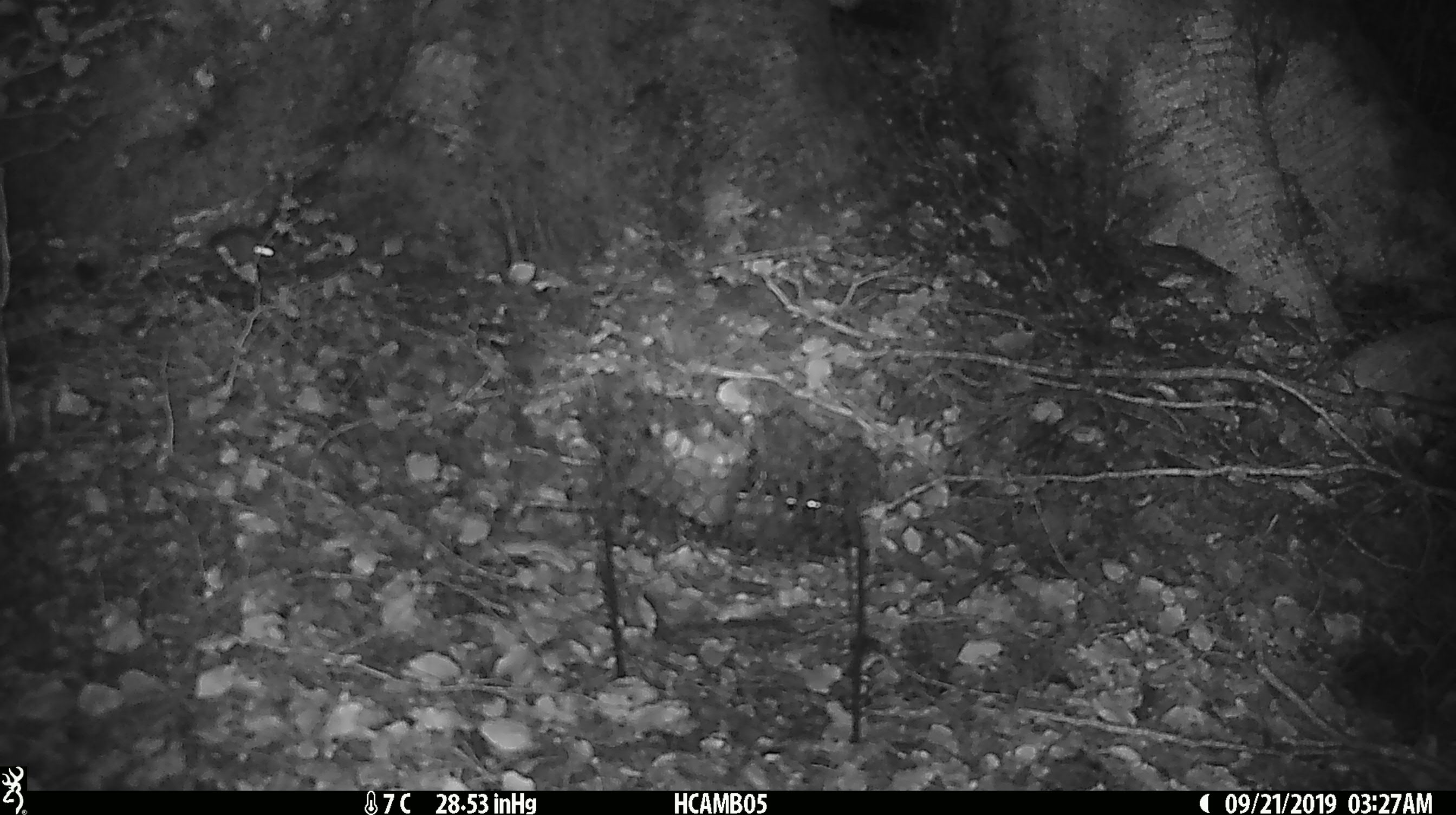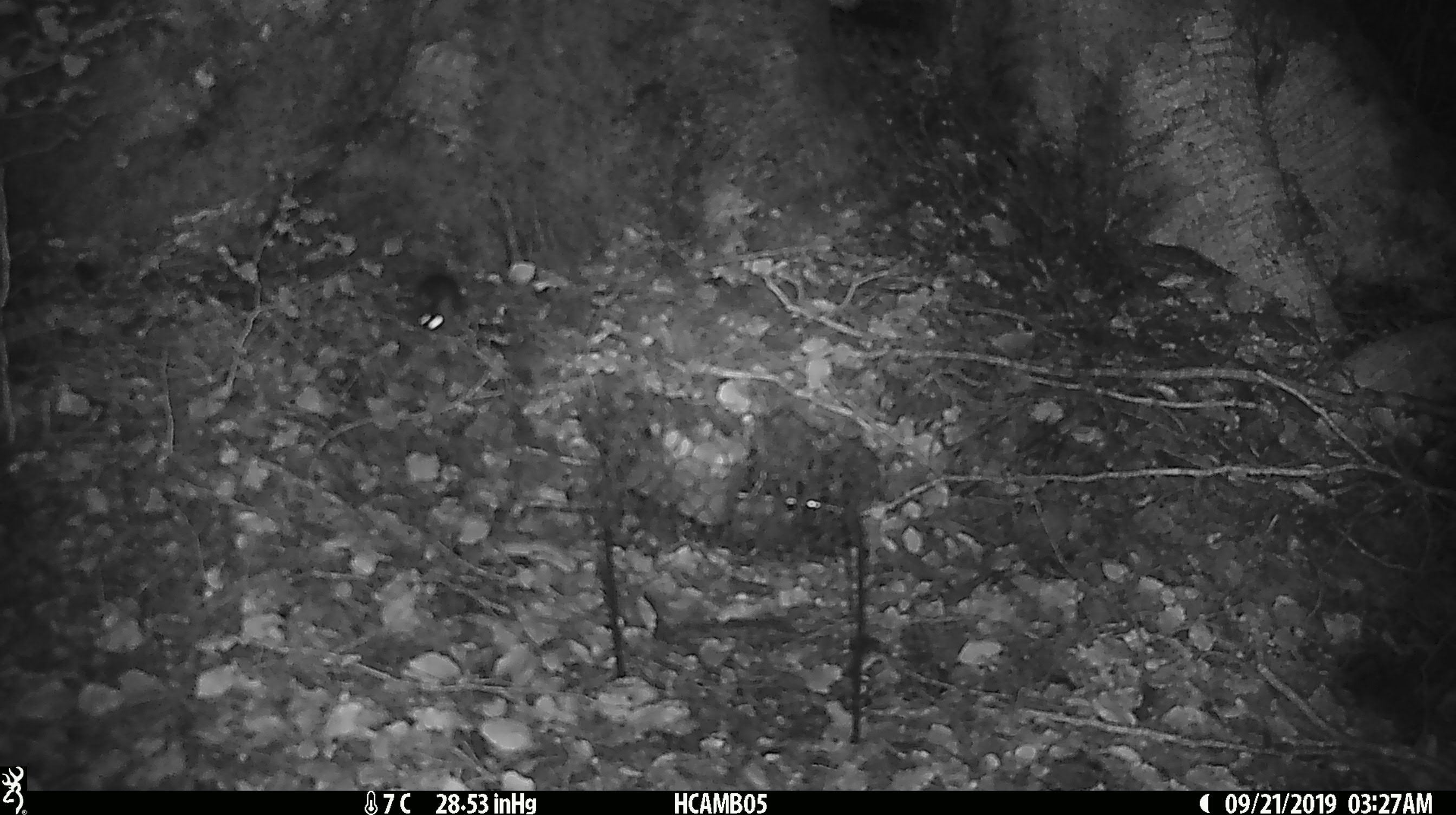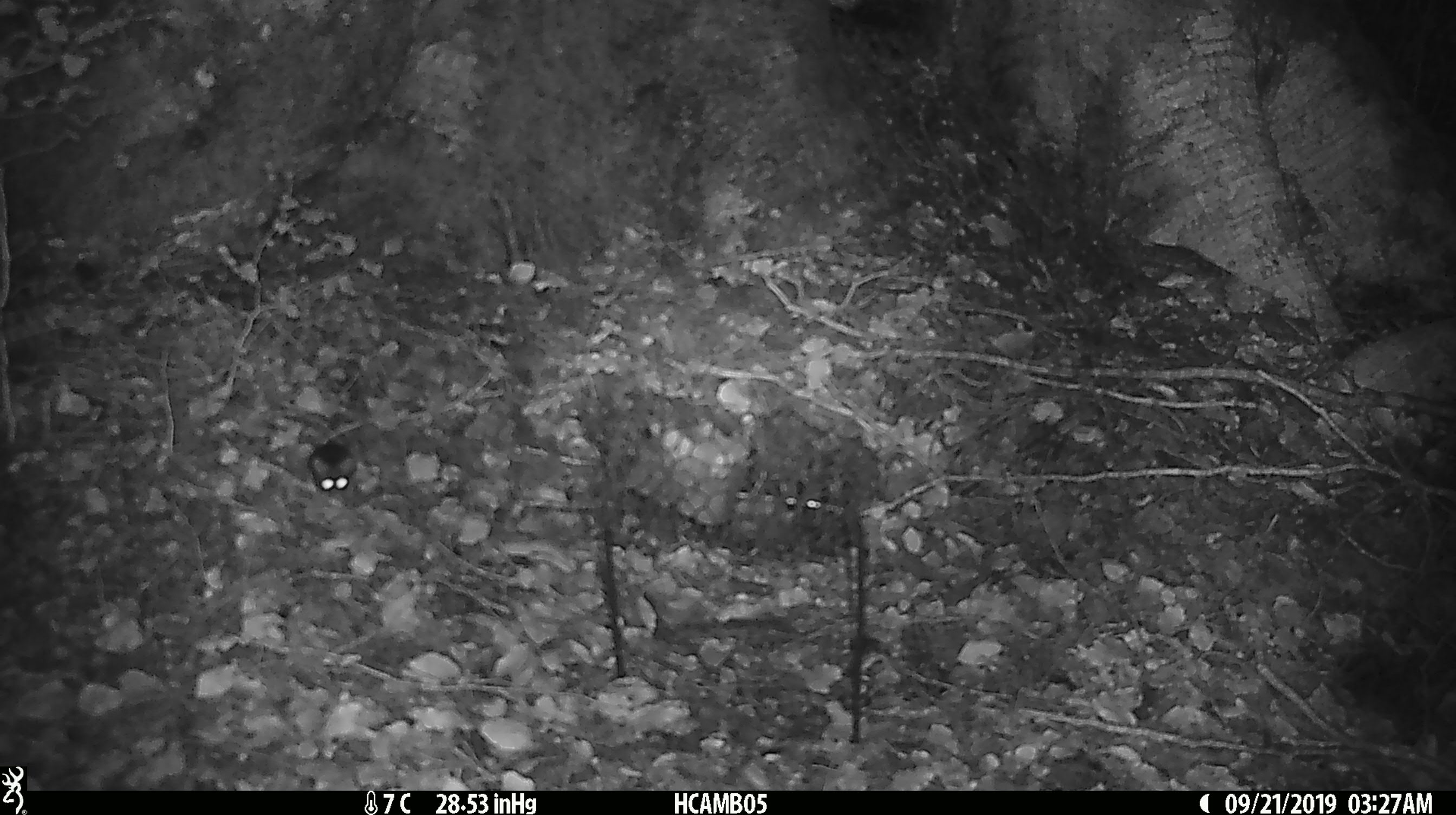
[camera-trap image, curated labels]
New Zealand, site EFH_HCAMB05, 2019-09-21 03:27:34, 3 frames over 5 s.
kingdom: Animalia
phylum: Chordata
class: Mammalia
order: Rodentia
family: Muridae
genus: Mus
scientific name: Mus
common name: mouse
Mouse (Mus).